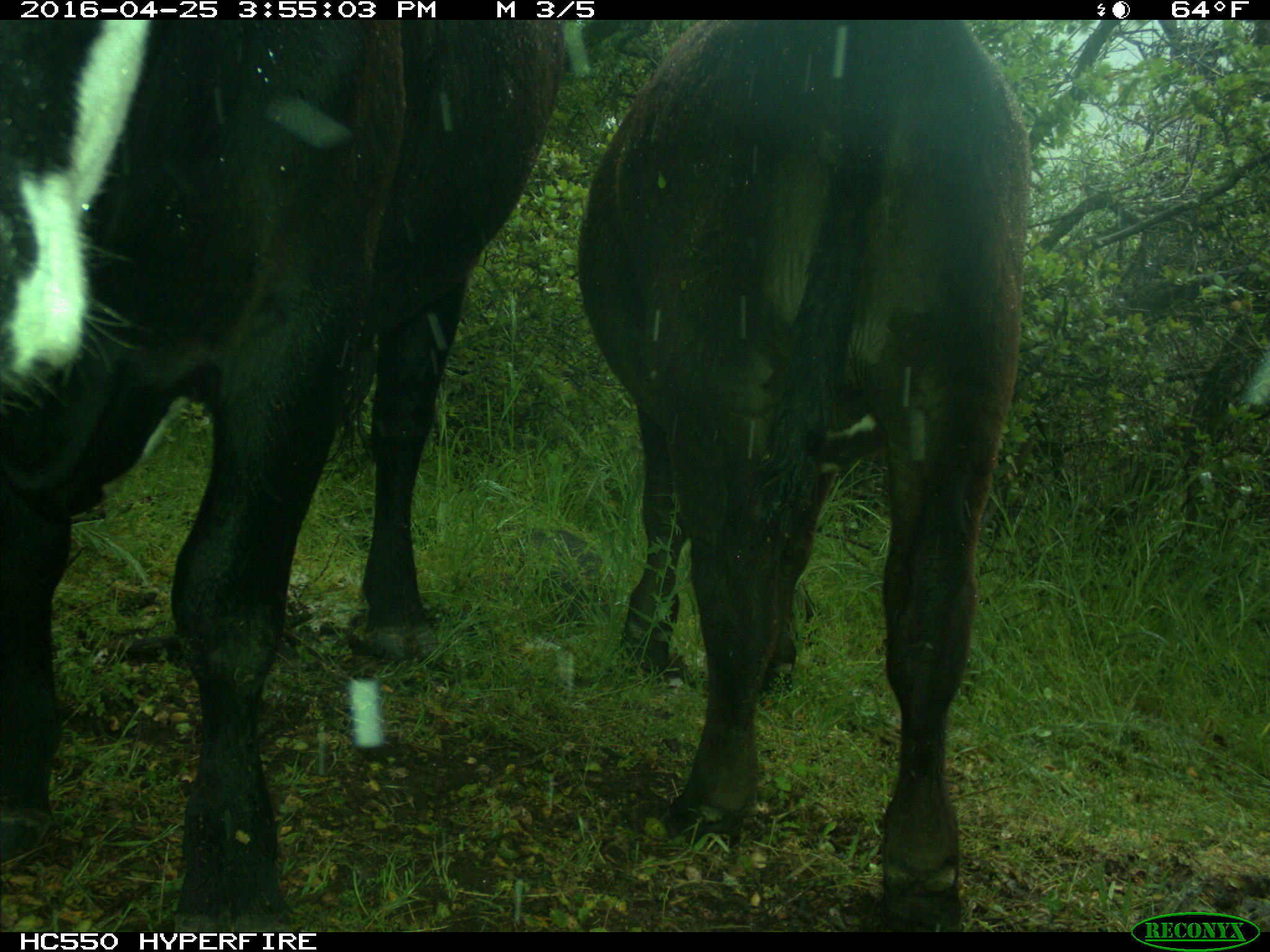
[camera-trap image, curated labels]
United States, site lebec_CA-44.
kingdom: Animalia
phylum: Chordata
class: Mammalia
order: Artiodactyla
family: Bovidae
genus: Bos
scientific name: Bos taurus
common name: domestic cow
Bos taurus (domestic cow).